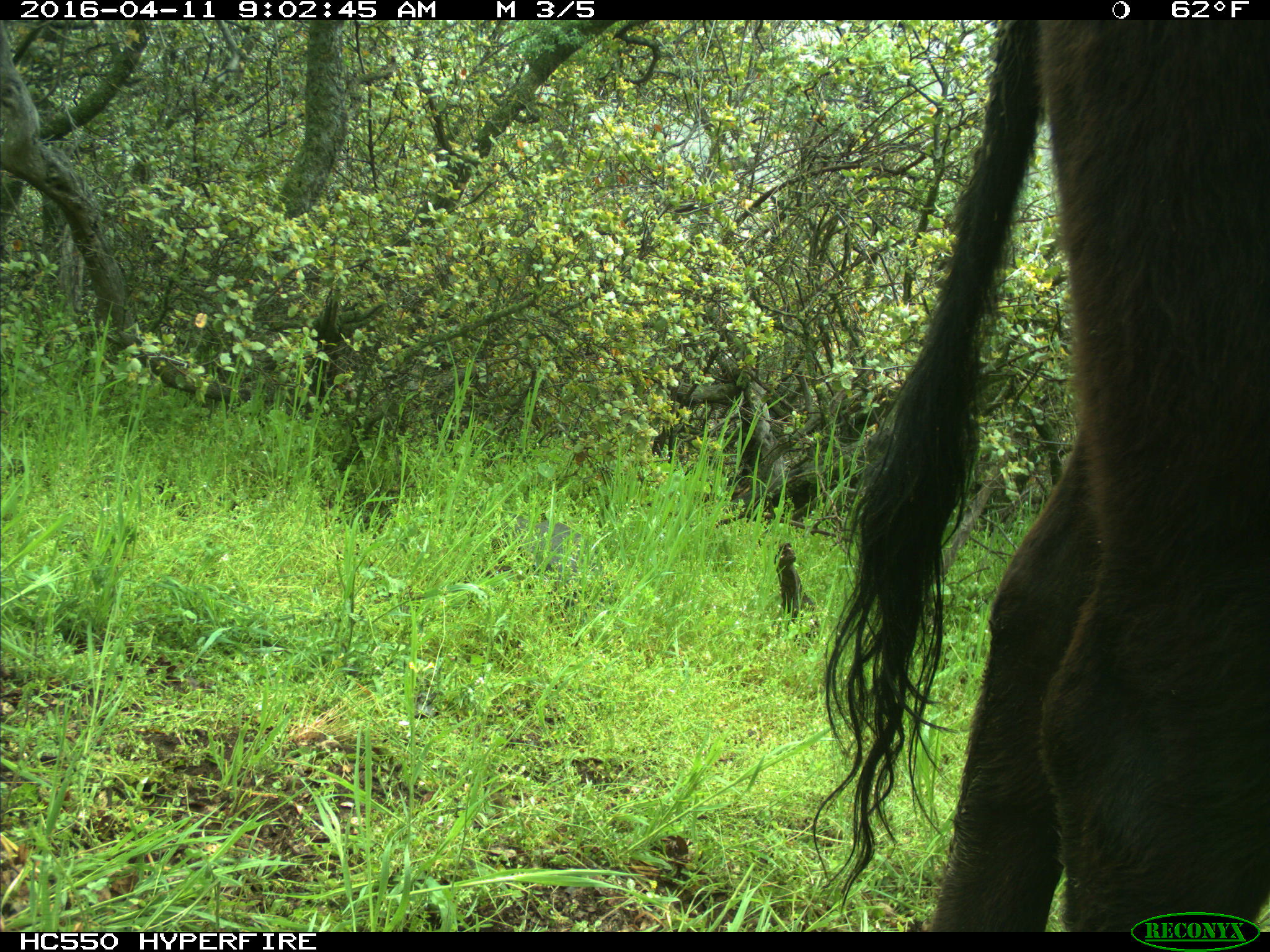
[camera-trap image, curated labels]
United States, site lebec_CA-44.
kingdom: Animalia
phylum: Chordata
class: Mammalia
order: Artiodactyla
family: Bovidae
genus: Bos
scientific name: Bos taurus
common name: domestic cow